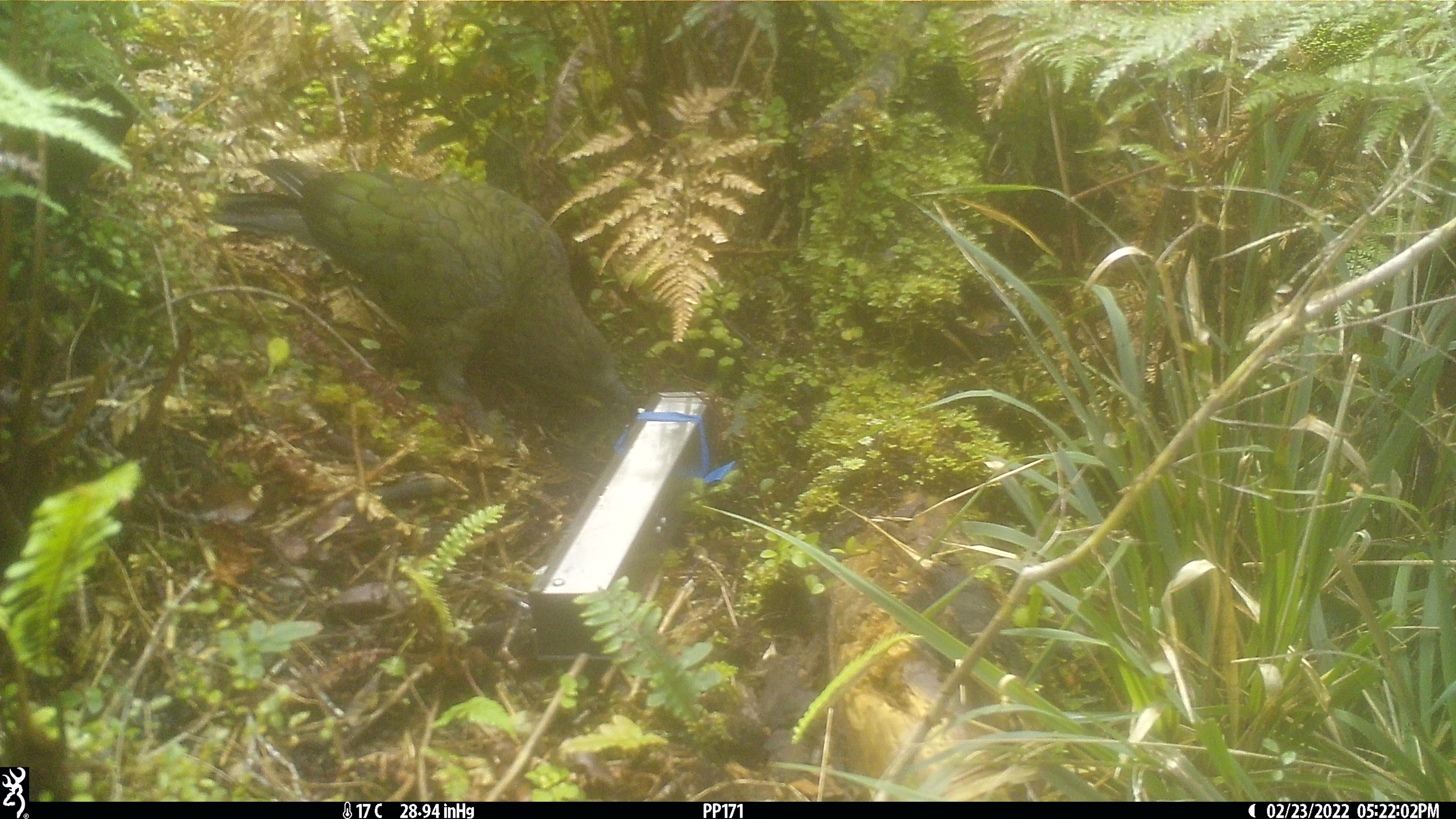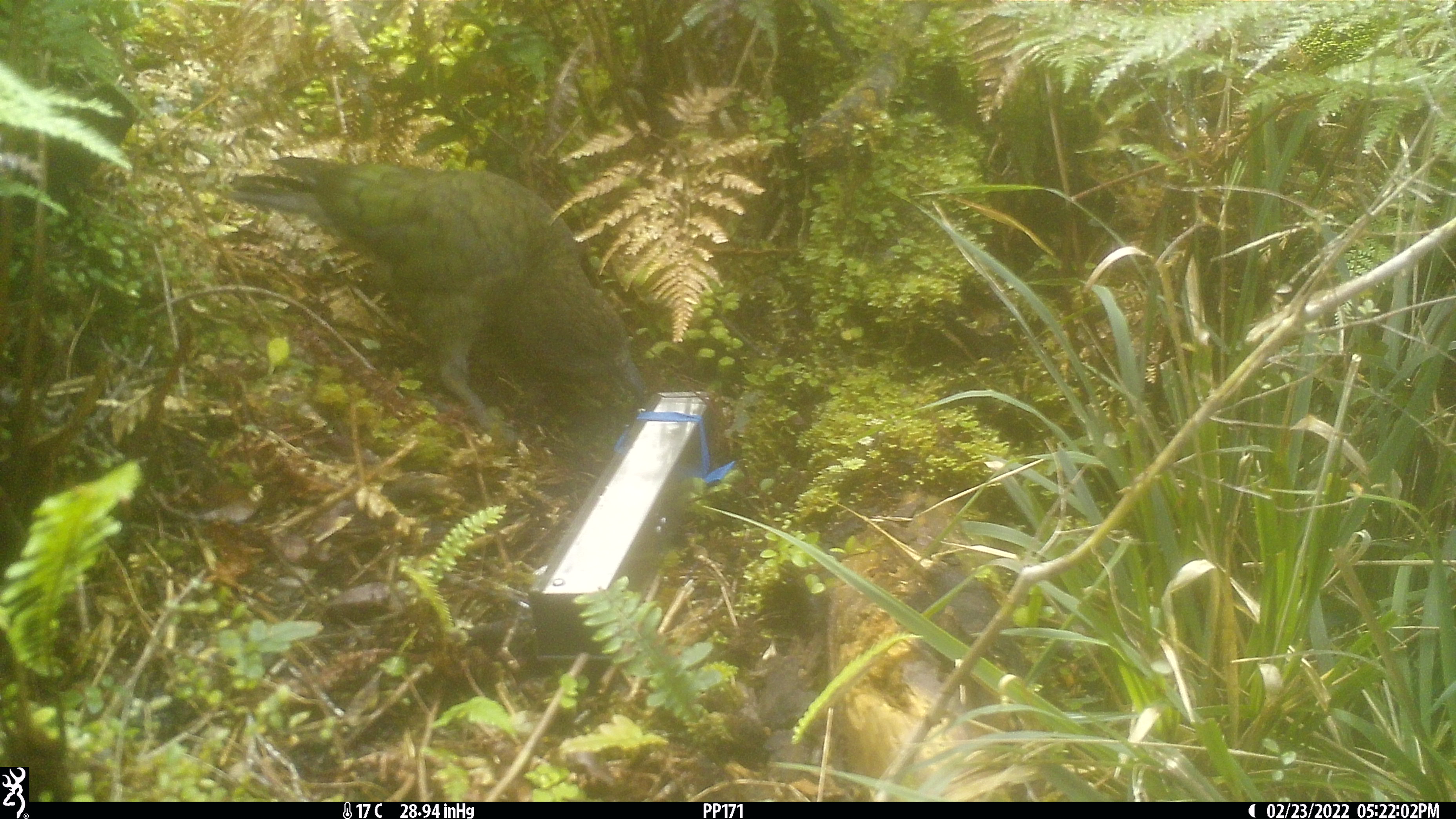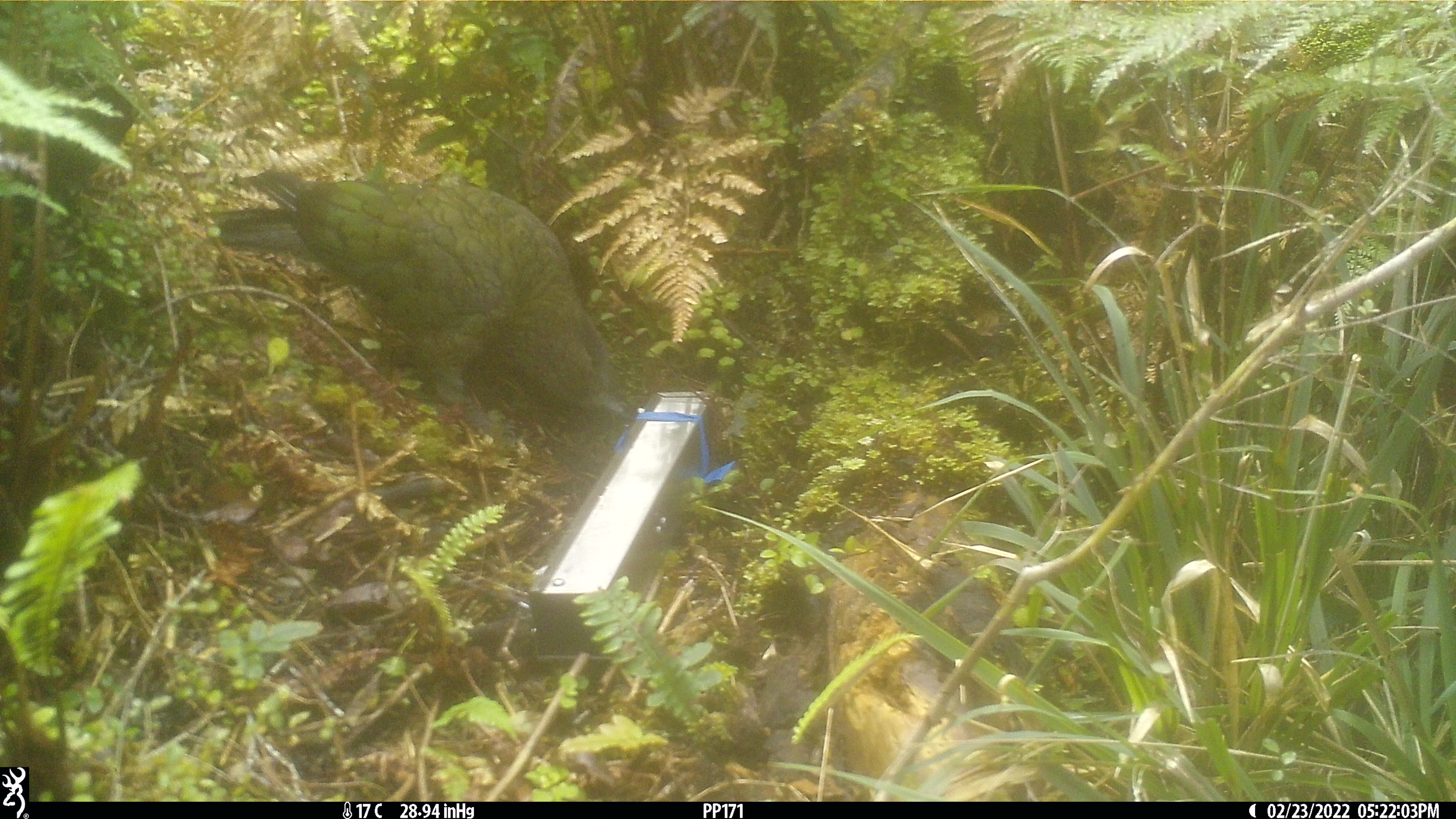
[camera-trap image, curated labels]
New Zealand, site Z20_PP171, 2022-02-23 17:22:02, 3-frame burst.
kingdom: Animalia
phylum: Chordata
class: Aves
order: Psittaciformes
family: Strigopidae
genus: Nestor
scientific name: Nestor notabilis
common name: kea